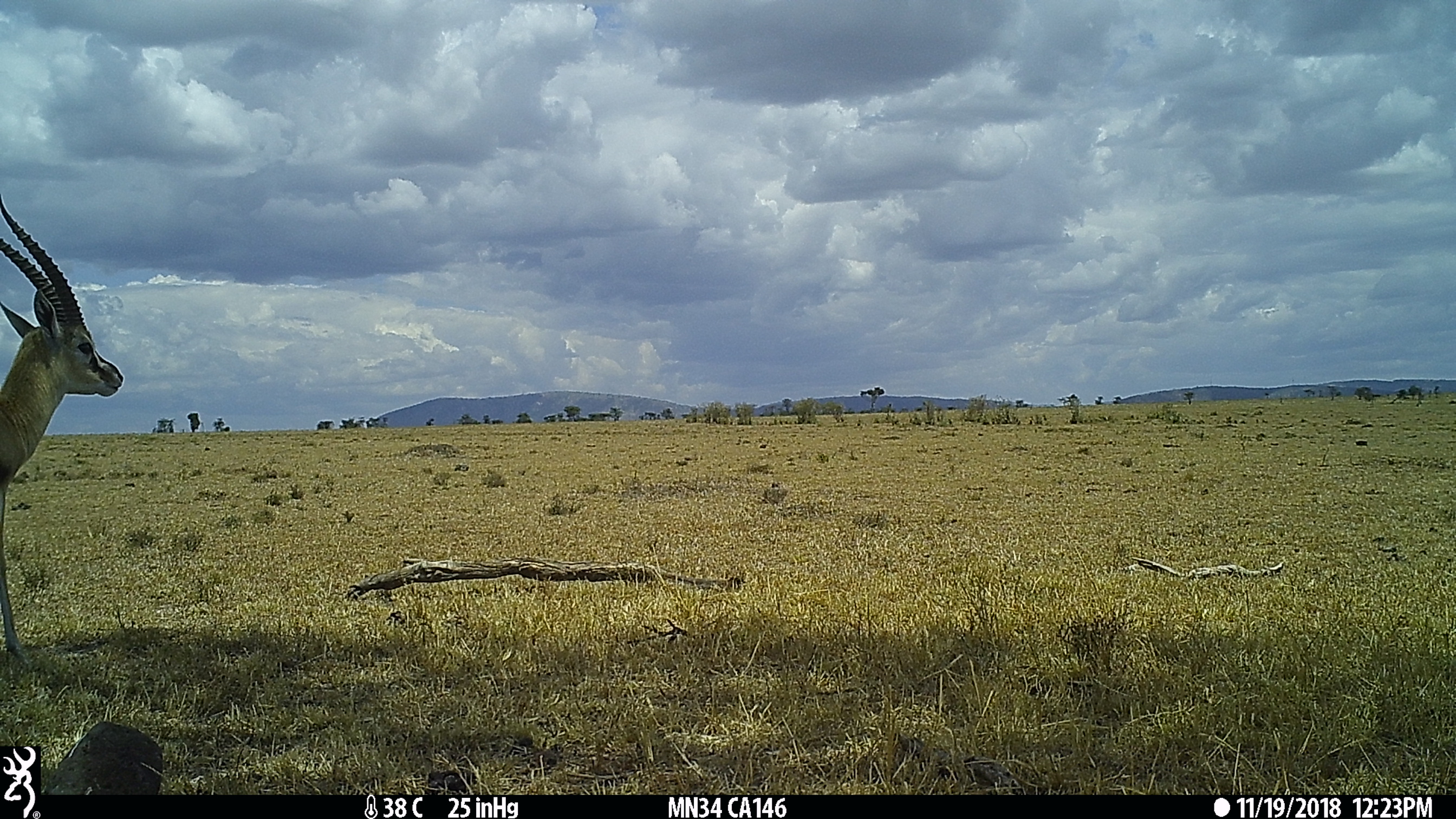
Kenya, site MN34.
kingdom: Animalia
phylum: Chordata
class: Mammalia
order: Artiodactyla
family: Bovidae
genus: Eudorcas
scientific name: Eudorcas thomsonii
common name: thomon's gazelle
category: gazelle thomsons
Gazelle thomsons (thomon's gazelle) (Eudorcas thomsonii).